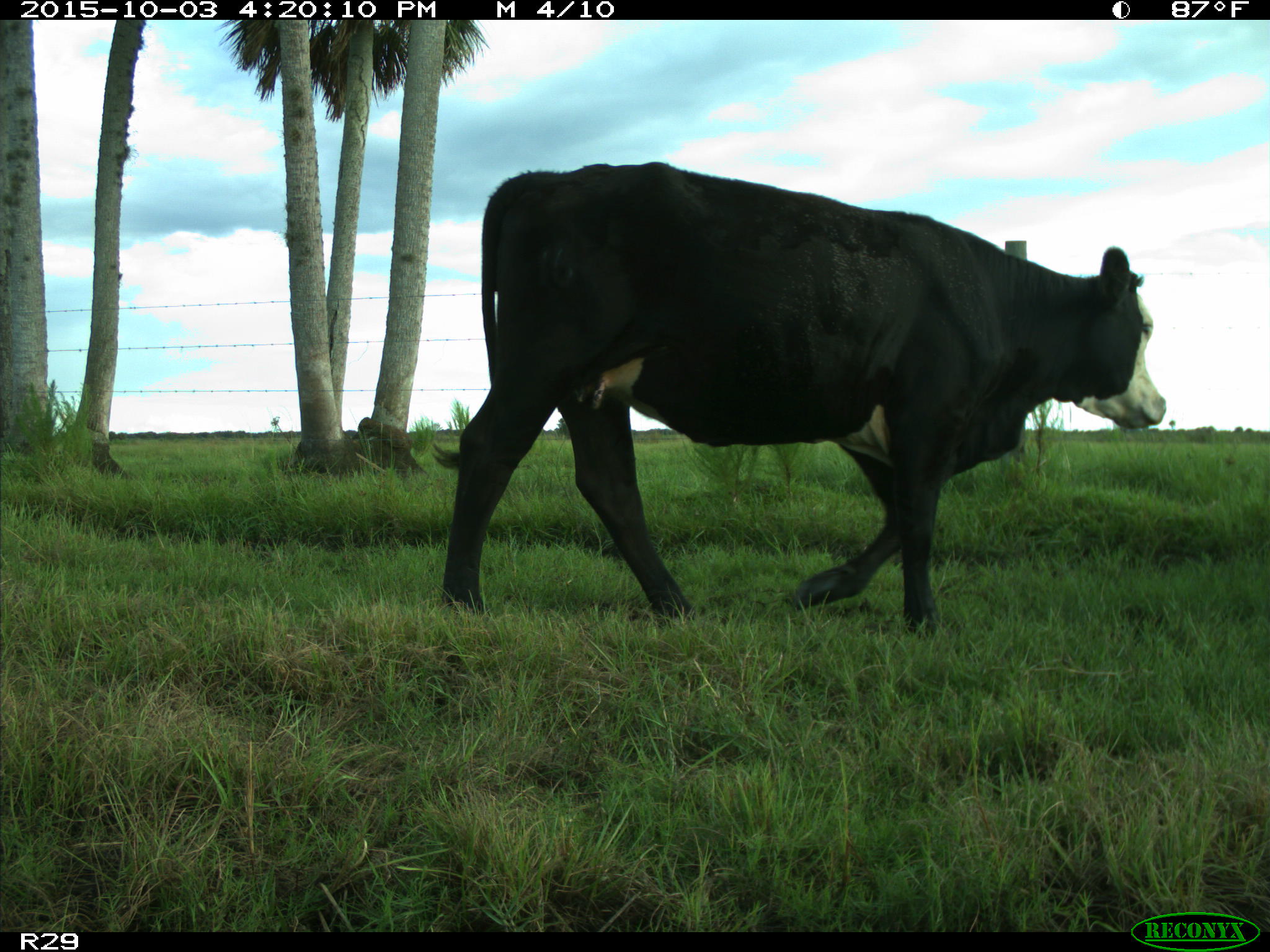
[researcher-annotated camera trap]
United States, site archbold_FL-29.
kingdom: Animalia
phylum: Chordata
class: Mammalia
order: Artiodactyla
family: Bovidae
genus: Bos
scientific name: Bos taurus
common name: domestic cow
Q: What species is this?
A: Bos taurus (domestic cow).